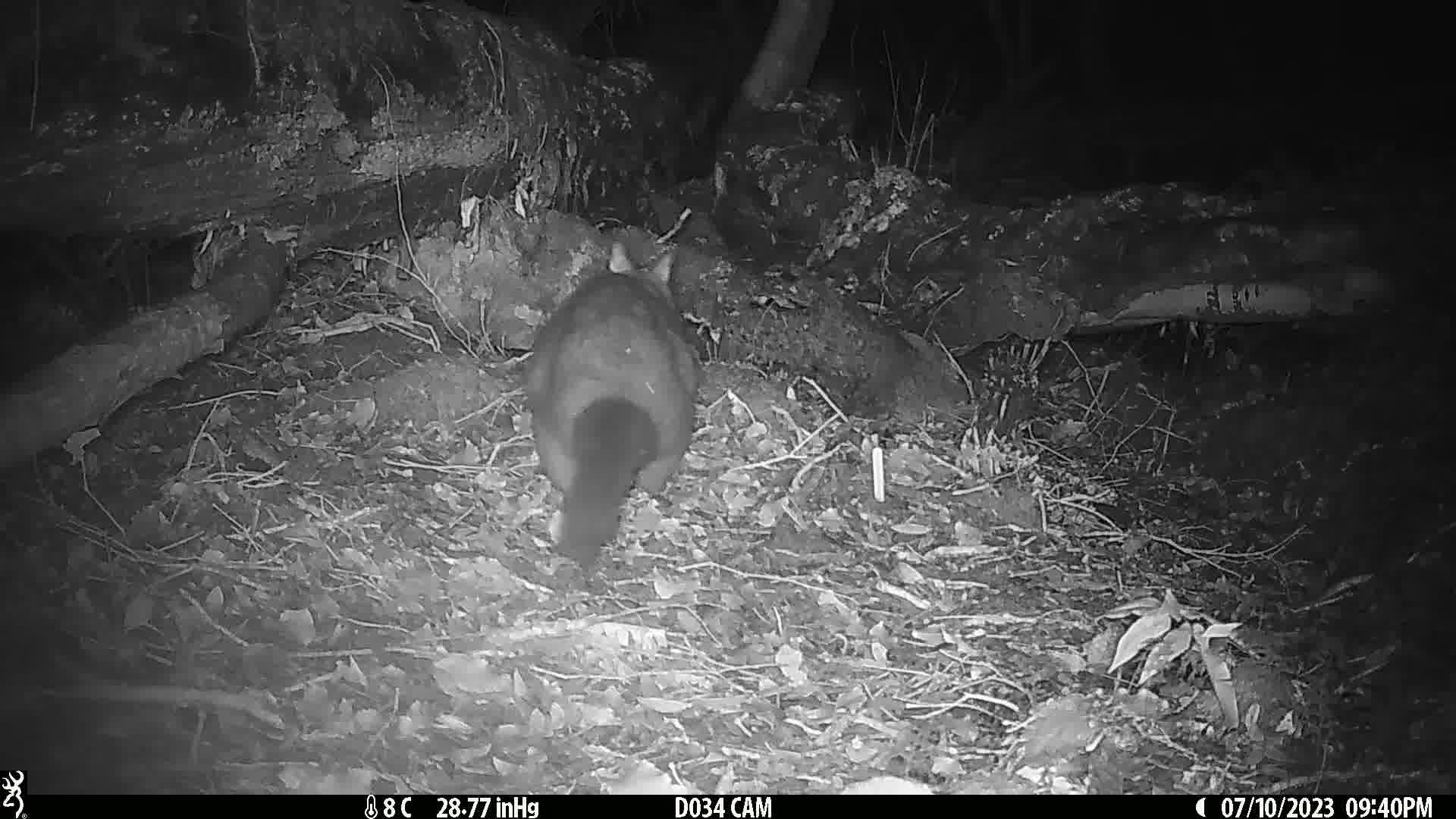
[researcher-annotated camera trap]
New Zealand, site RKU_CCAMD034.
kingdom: Animalia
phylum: Chordata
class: Mammalia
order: Diprotodontia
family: Phalangeridae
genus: Trichosurus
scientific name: Trichosurus vulpecula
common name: common brushtail possum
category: possum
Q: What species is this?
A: Possum (common brushtail possum) (Trichosurus vulpecula).